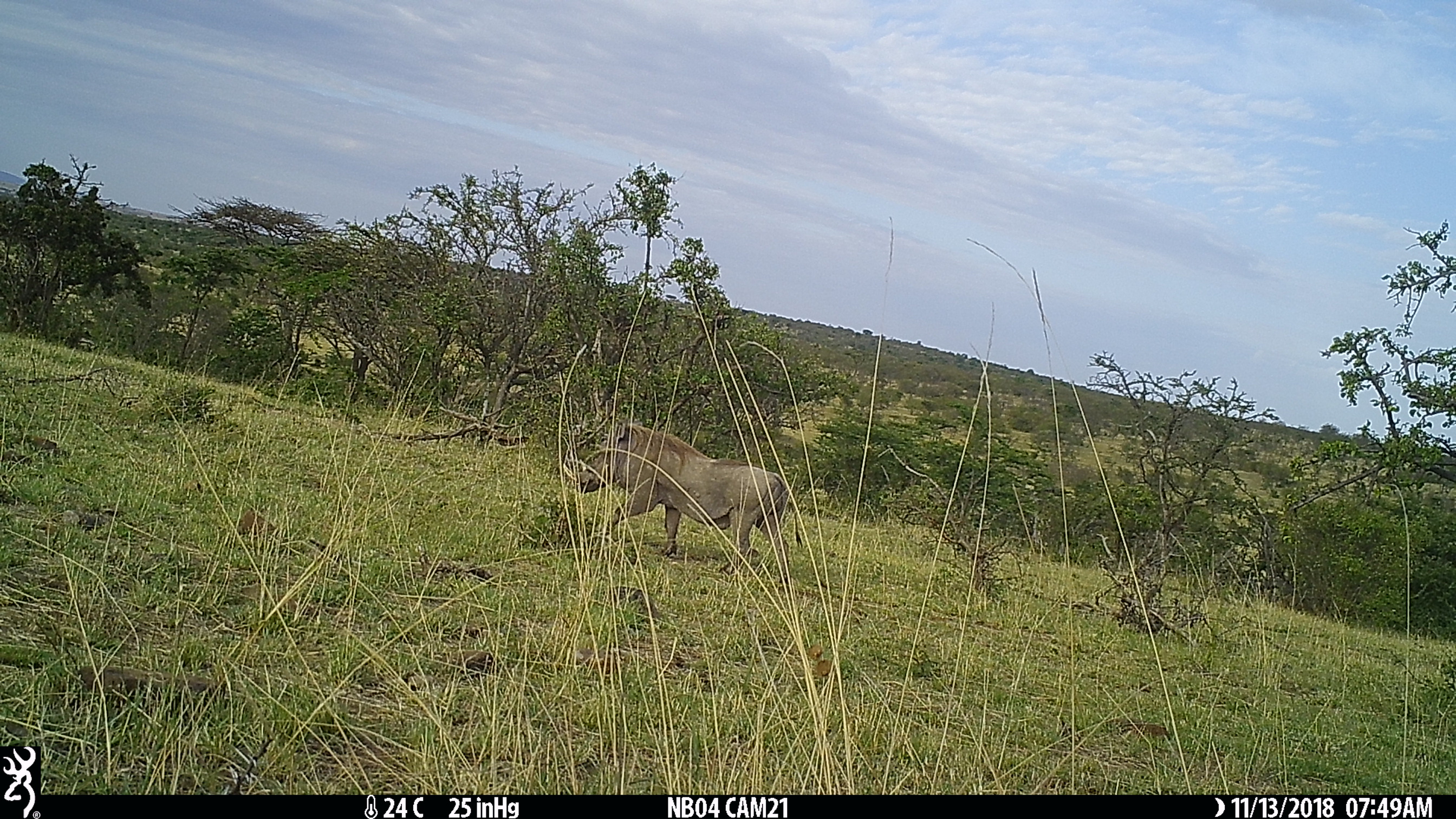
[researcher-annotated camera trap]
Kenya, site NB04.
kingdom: Animalia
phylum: Chordata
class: Mammalia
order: Artiodactyla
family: Suidae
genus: Phacochoerus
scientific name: Phacochoerus africanus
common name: common warthog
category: warthog